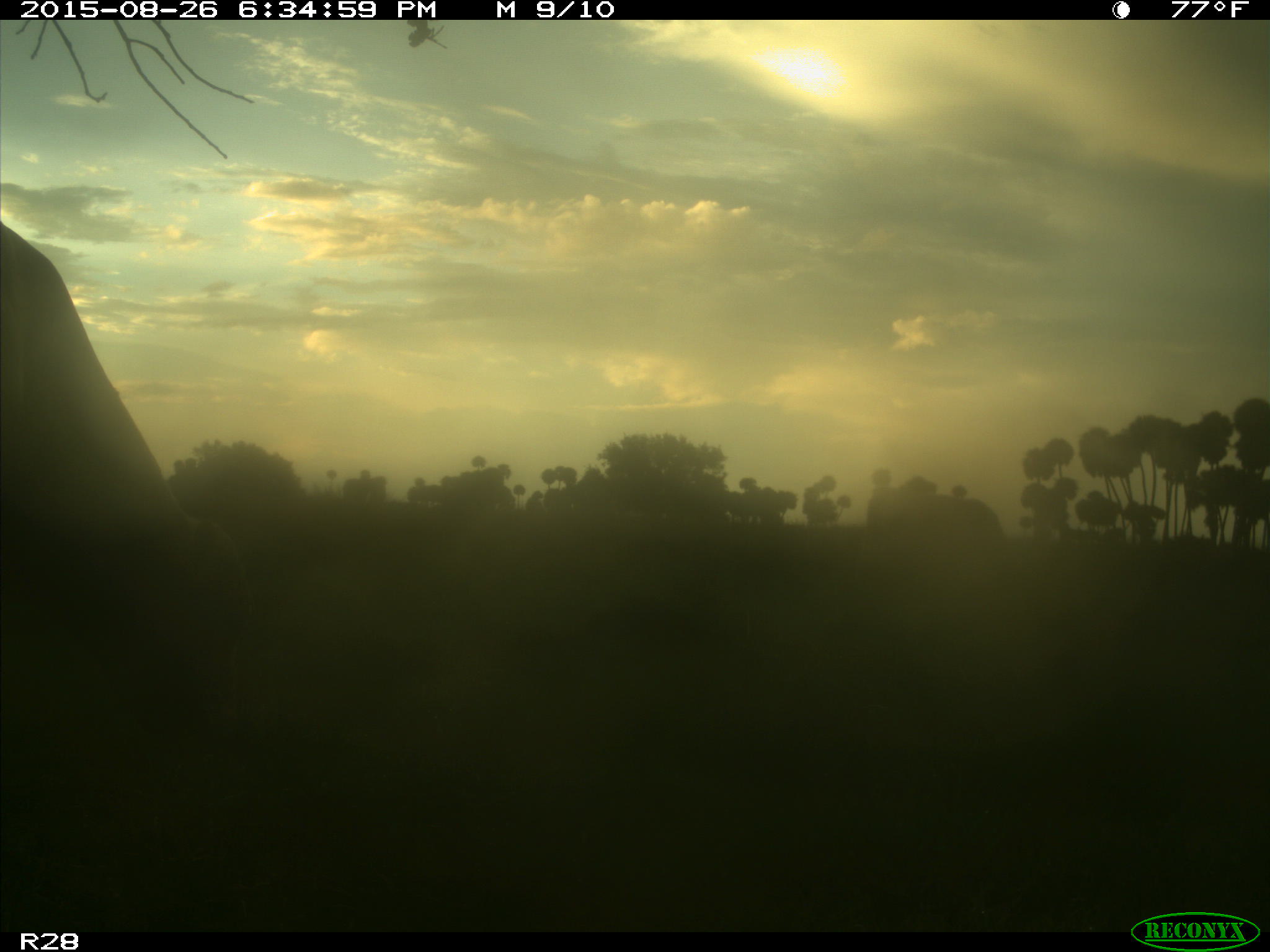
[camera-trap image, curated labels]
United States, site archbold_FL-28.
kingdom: Animalia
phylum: Chordata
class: Mammalia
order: Artiodactyla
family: Bovidae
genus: Bos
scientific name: Bos taurus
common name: domestic cow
Bos taurus (domestic cow).